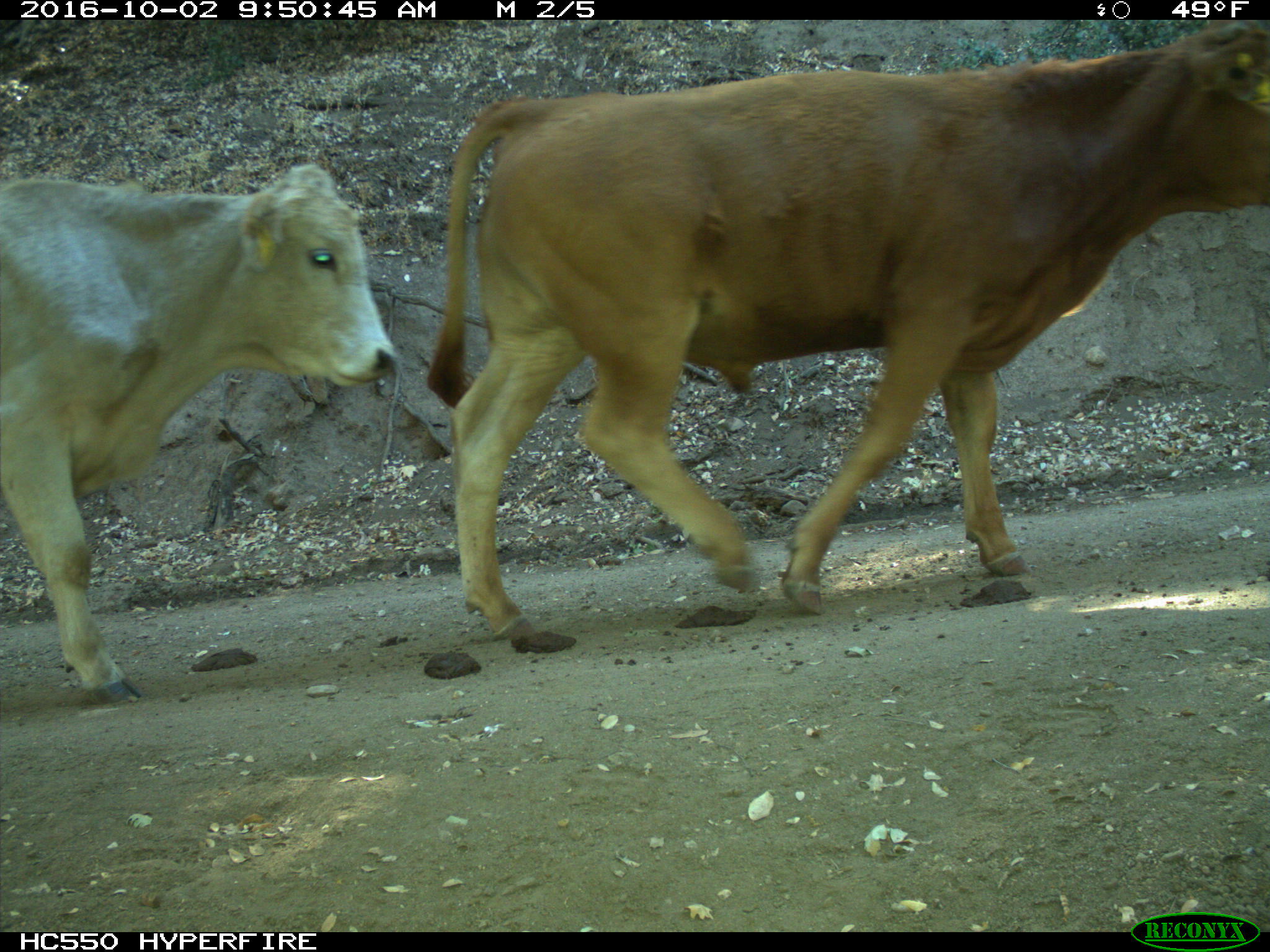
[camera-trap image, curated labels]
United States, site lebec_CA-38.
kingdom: Animalia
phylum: Chordata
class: Mammalia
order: Artiodactyla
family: Bovidae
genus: Bos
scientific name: Bos taurus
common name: domestic cow